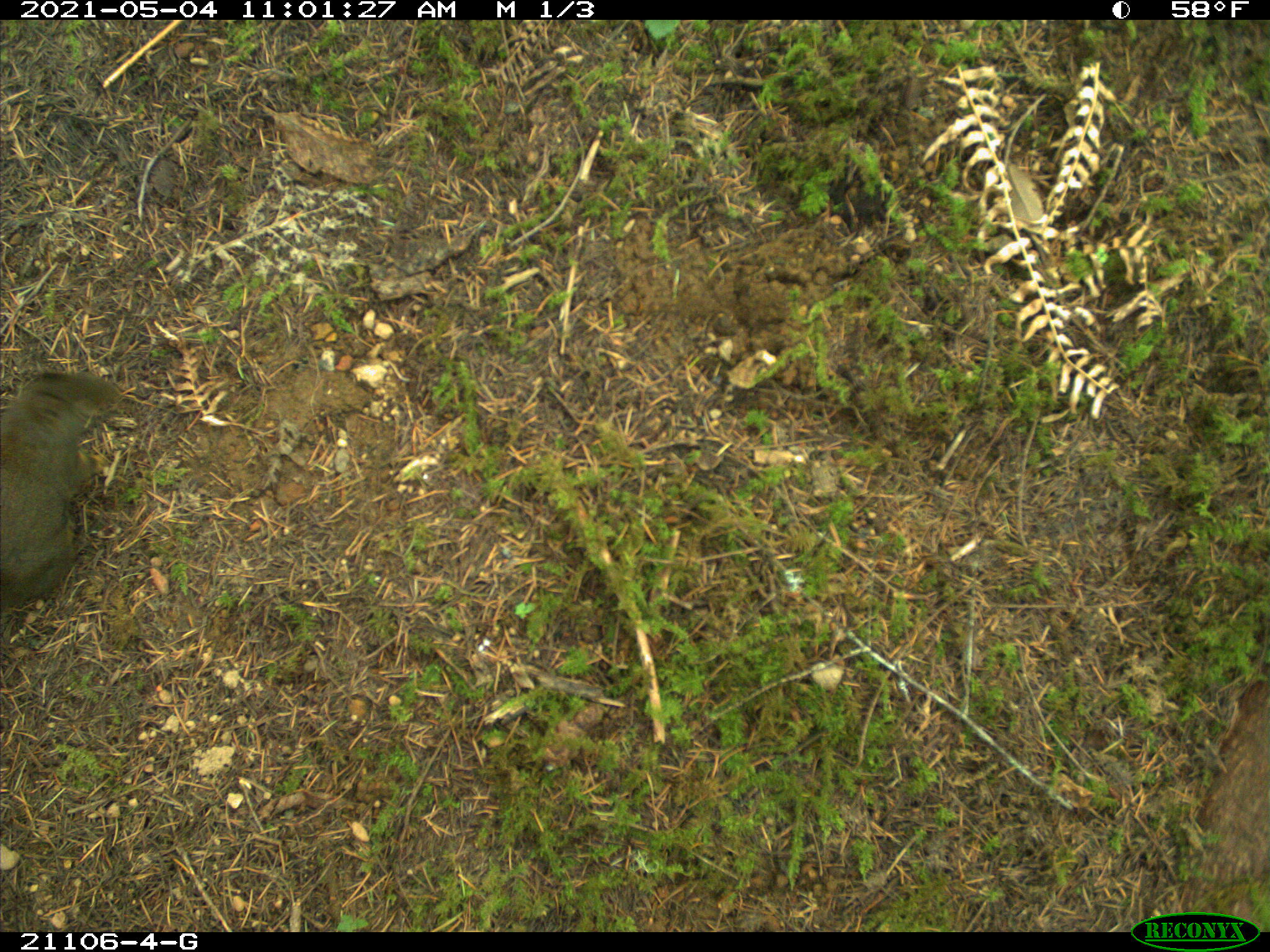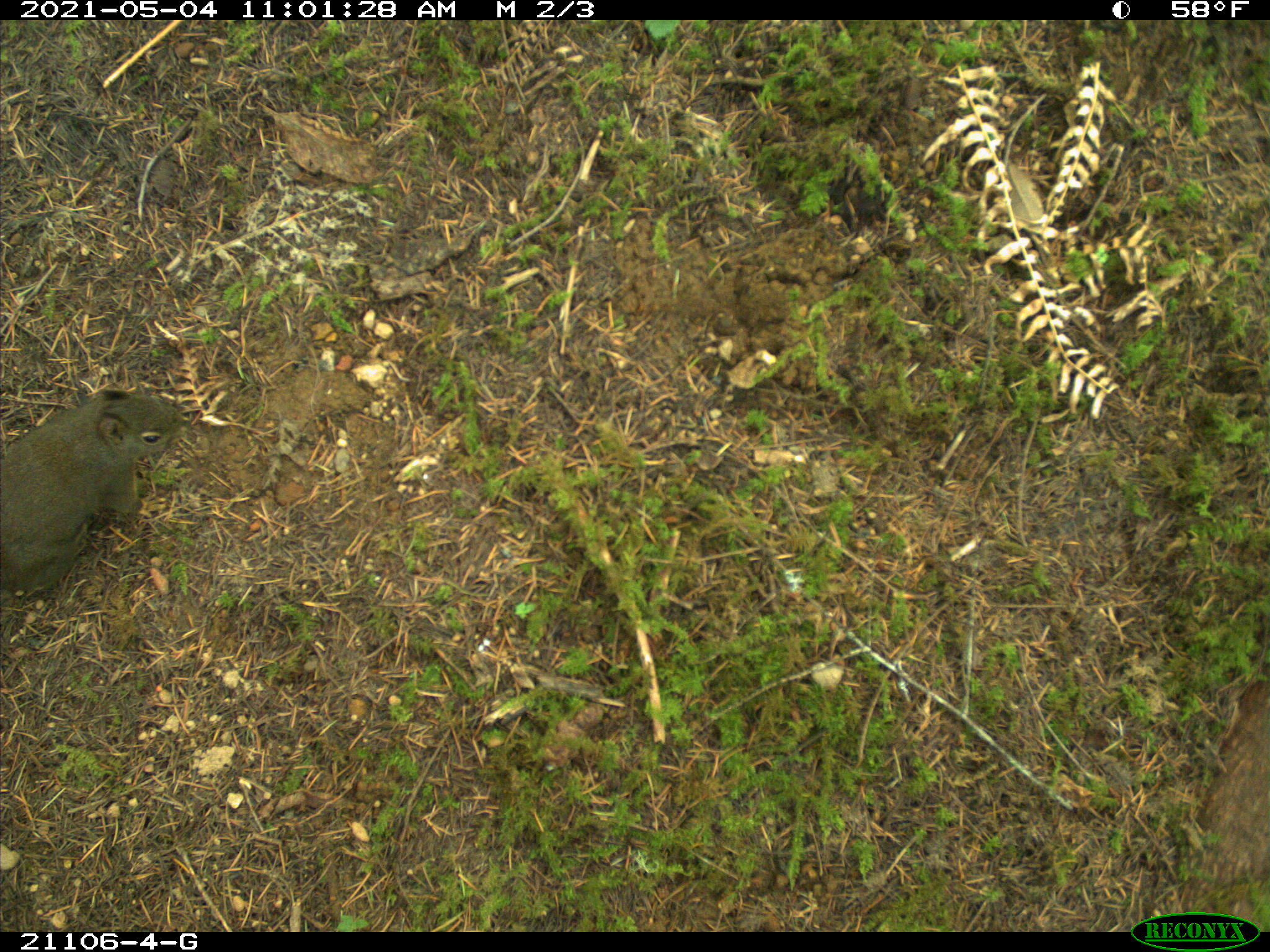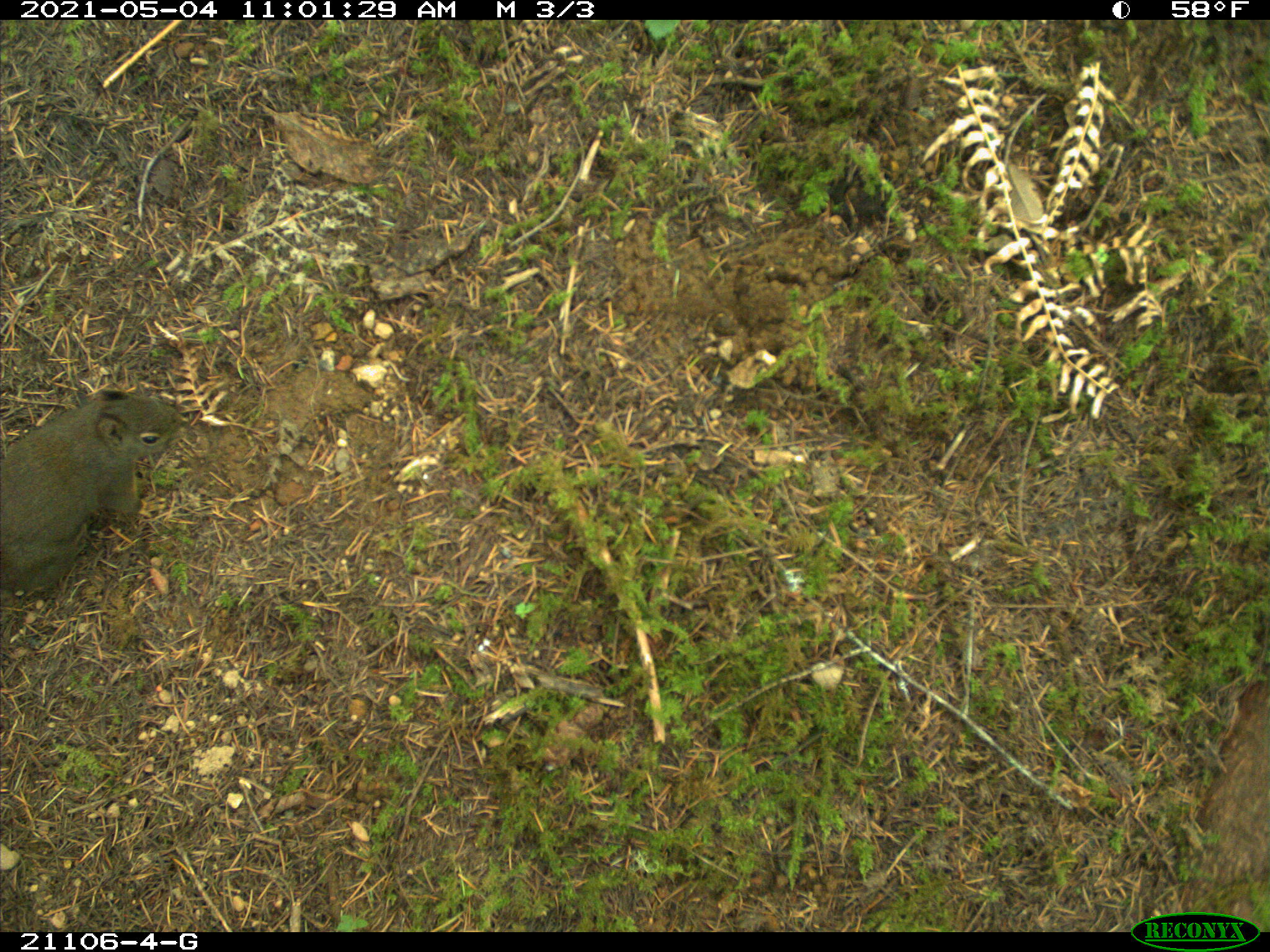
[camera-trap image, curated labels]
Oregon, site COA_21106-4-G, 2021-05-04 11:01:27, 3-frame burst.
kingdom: Animalia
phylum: Chordata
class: Mammalia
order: Rodentia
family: Sciuridae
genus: Tamiasciurus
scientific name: Tamiasciurus douglasii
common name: douglas squirrel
Douglas squirrel (Tamiasciurus douglasii).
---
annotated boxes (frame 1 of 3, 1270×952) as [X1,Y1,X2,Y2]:
douglas squirrel: [0,353,155,627]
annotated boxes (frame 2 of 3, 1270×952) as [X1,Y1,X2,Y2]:
douglas squirrel: [1,366,204,612]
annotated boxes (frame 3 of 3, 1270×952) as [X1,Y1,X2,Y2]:
douglas squirrel: [0,361,208,617]